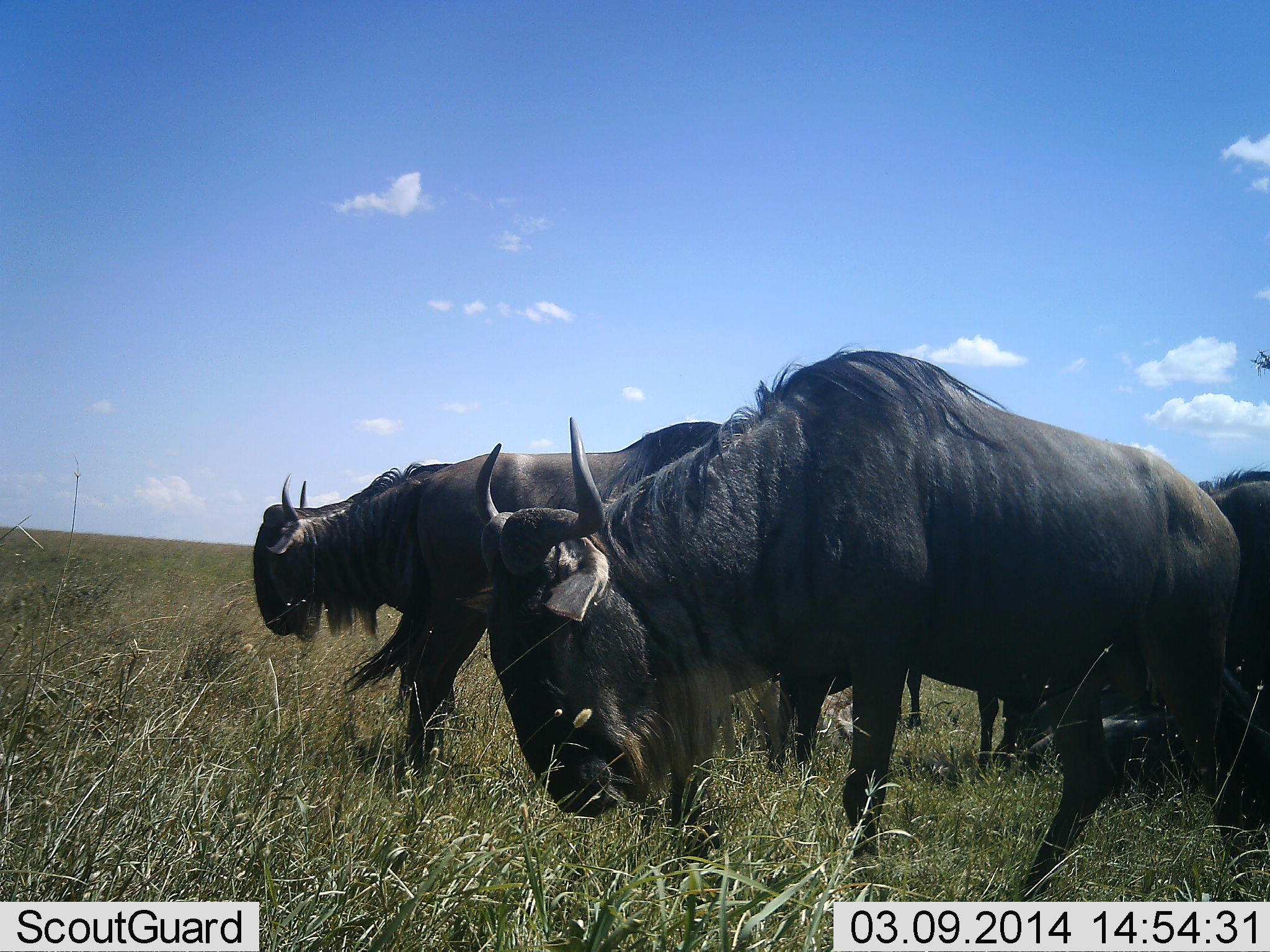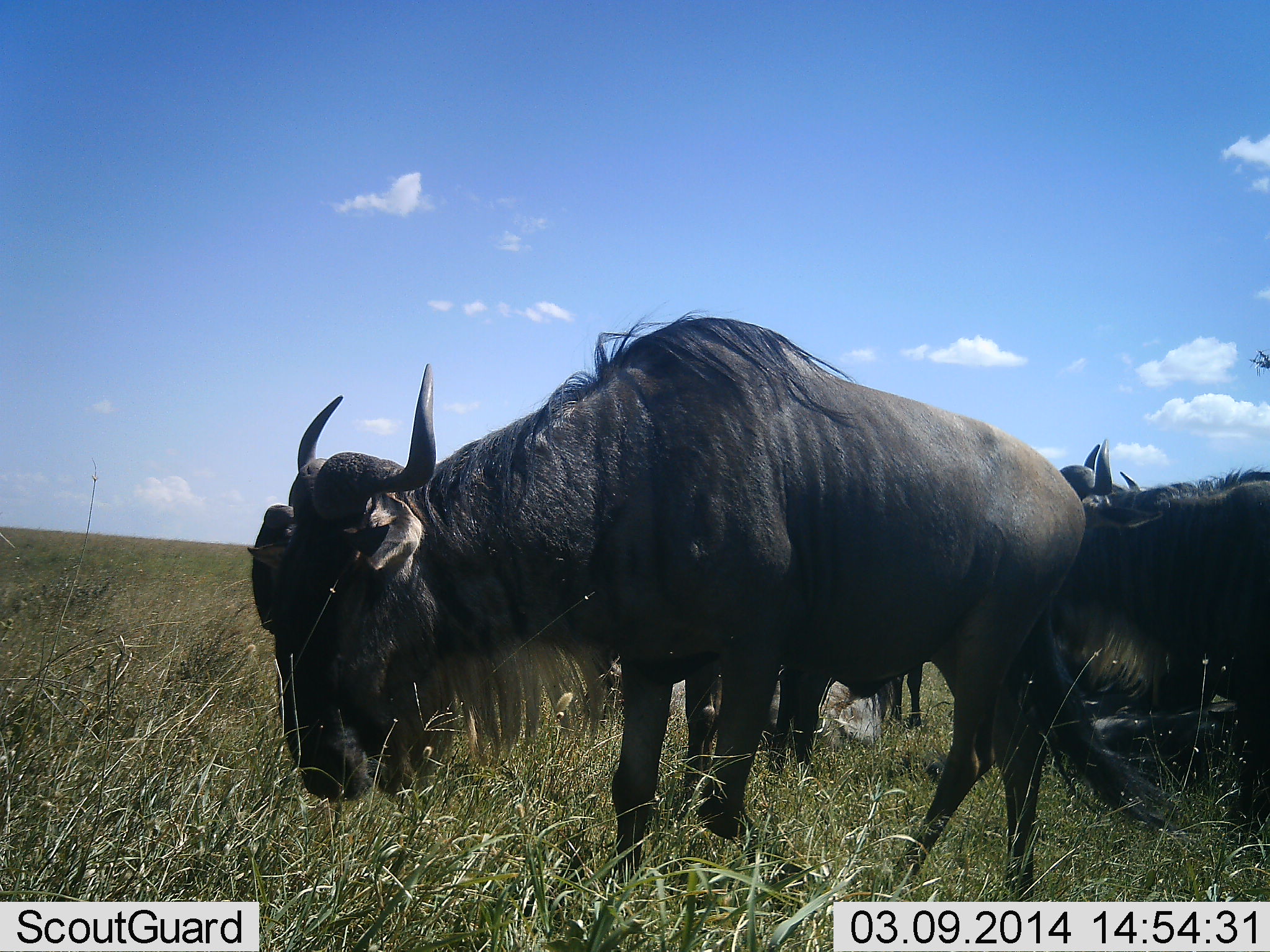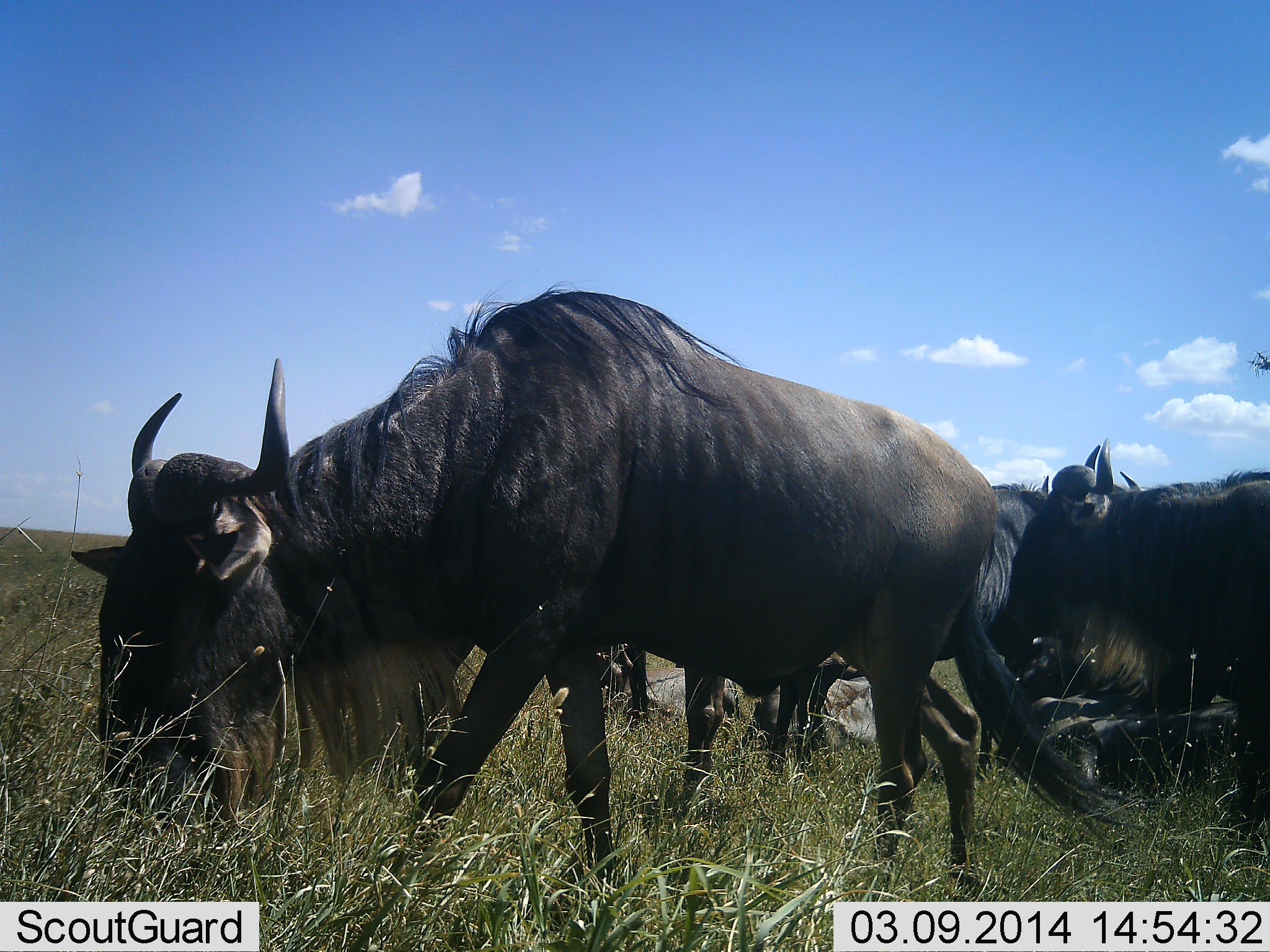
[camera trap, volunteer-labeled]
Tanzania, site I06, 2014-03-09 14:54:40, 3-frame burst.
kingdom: Animalia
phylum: Chordata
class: Mammalia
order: Artiodactyla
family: Bovidae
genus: Connochaetes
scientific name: Connochaetes taurinus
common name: blue wildebeest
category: wildebeest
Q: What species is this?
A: Wildebeest (blue wildebeest) (Connochaetes taurinus).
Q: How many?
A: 5.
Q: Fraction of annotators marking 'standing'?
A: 69%.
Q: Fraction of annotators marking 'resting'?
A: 26%.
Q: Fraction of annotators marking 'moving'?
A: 66%.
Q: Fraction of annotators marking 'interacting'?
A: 0%.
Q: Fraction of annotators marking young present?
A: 0%.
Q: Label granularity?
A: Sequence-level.